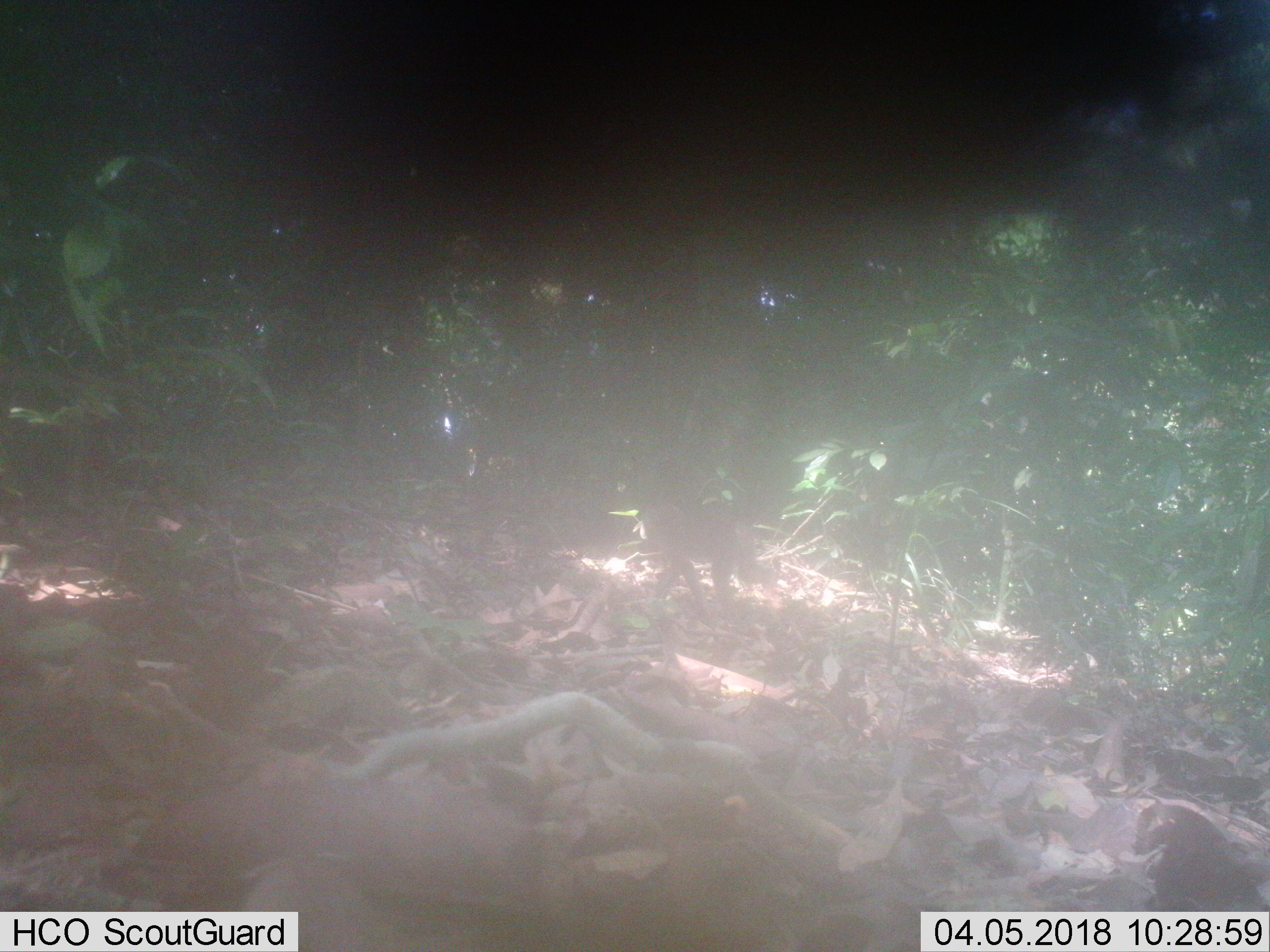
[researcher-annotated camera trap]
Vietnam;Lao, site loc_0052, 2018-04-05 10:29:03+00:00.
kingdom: Animalia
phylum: Chordata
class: Mammalia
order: Primates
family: Cercopithecidae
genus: Macaca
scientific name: Macaca nemestrina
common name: pig-tailed macaque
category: pig tailed macaque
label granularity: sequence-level